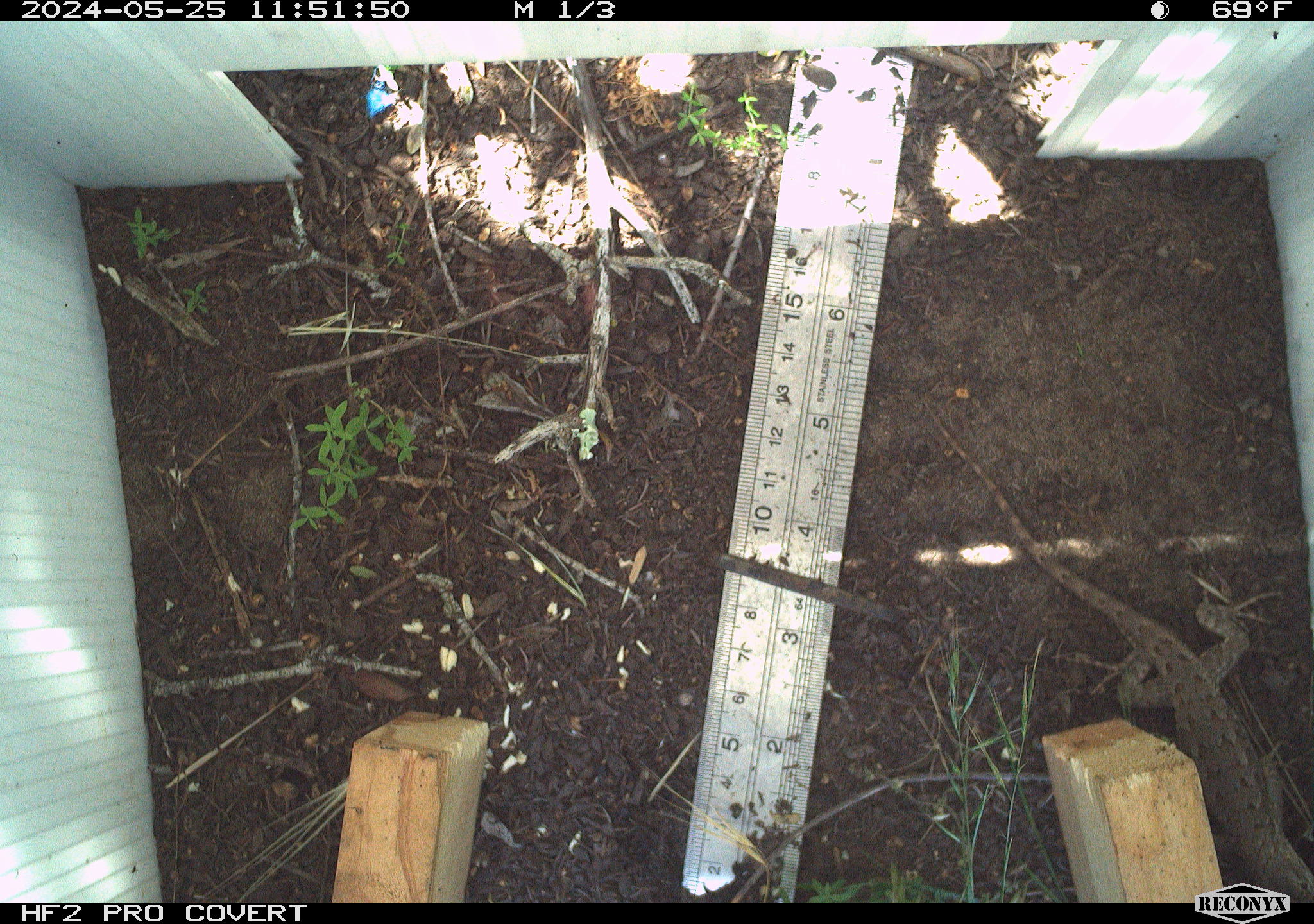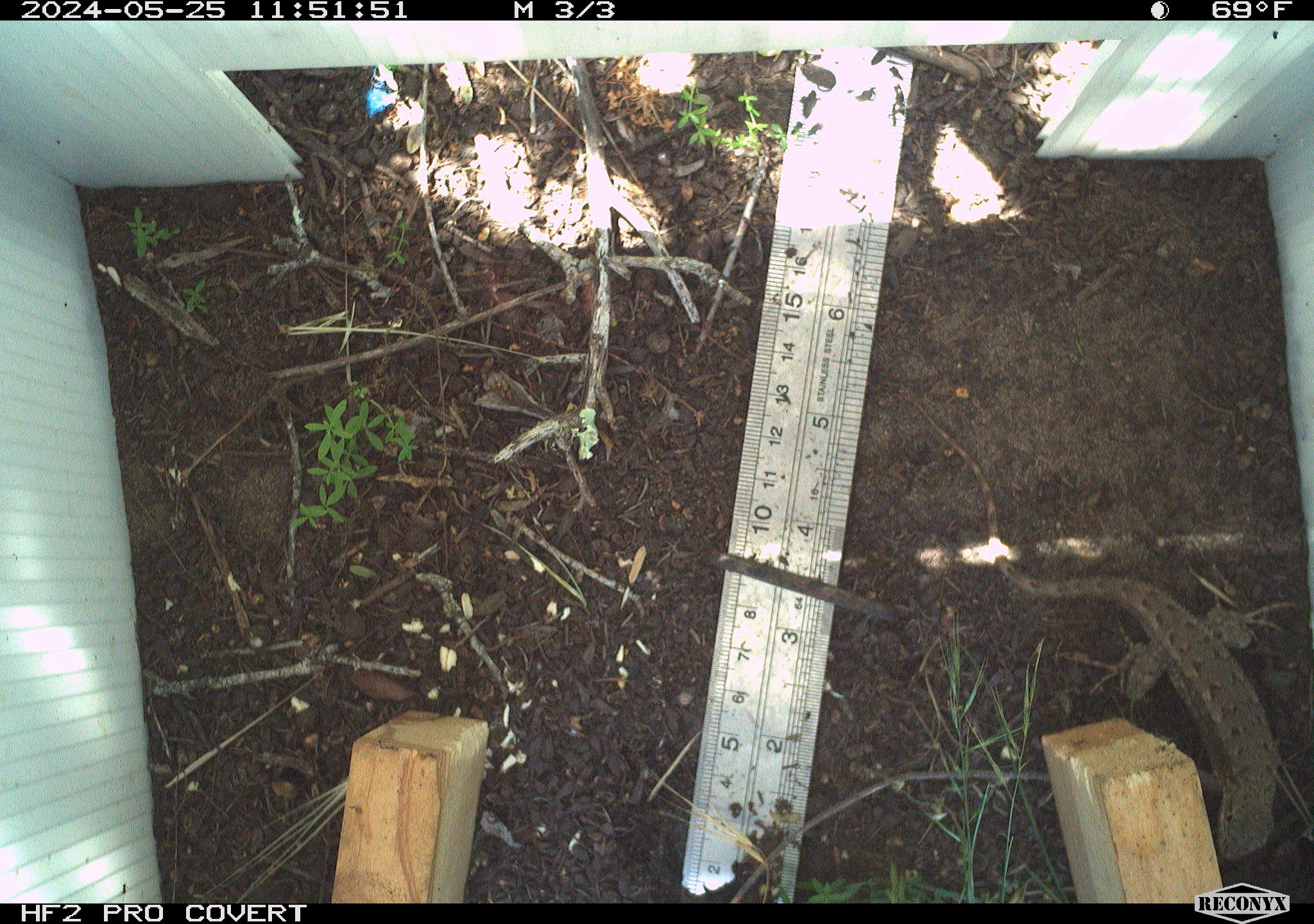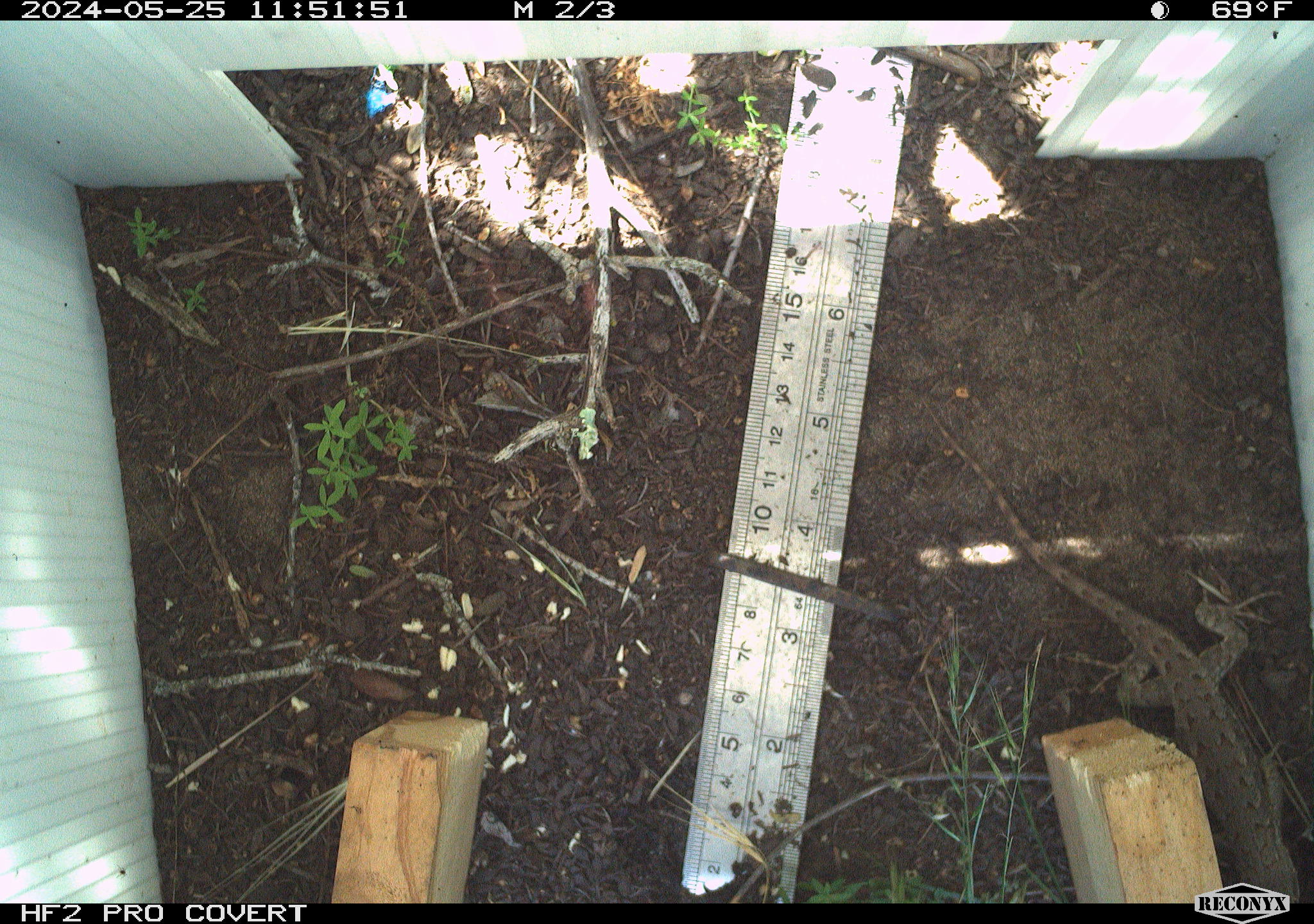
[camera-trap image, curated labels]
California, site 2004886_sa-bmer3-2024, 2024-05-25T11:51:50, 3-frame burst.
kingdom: Animalia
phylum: Chordata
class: Reptilia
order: Squamata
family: Phrynosomatidae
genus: Sceloporus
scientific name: Sceloporus occidentalis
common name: western fence lizard